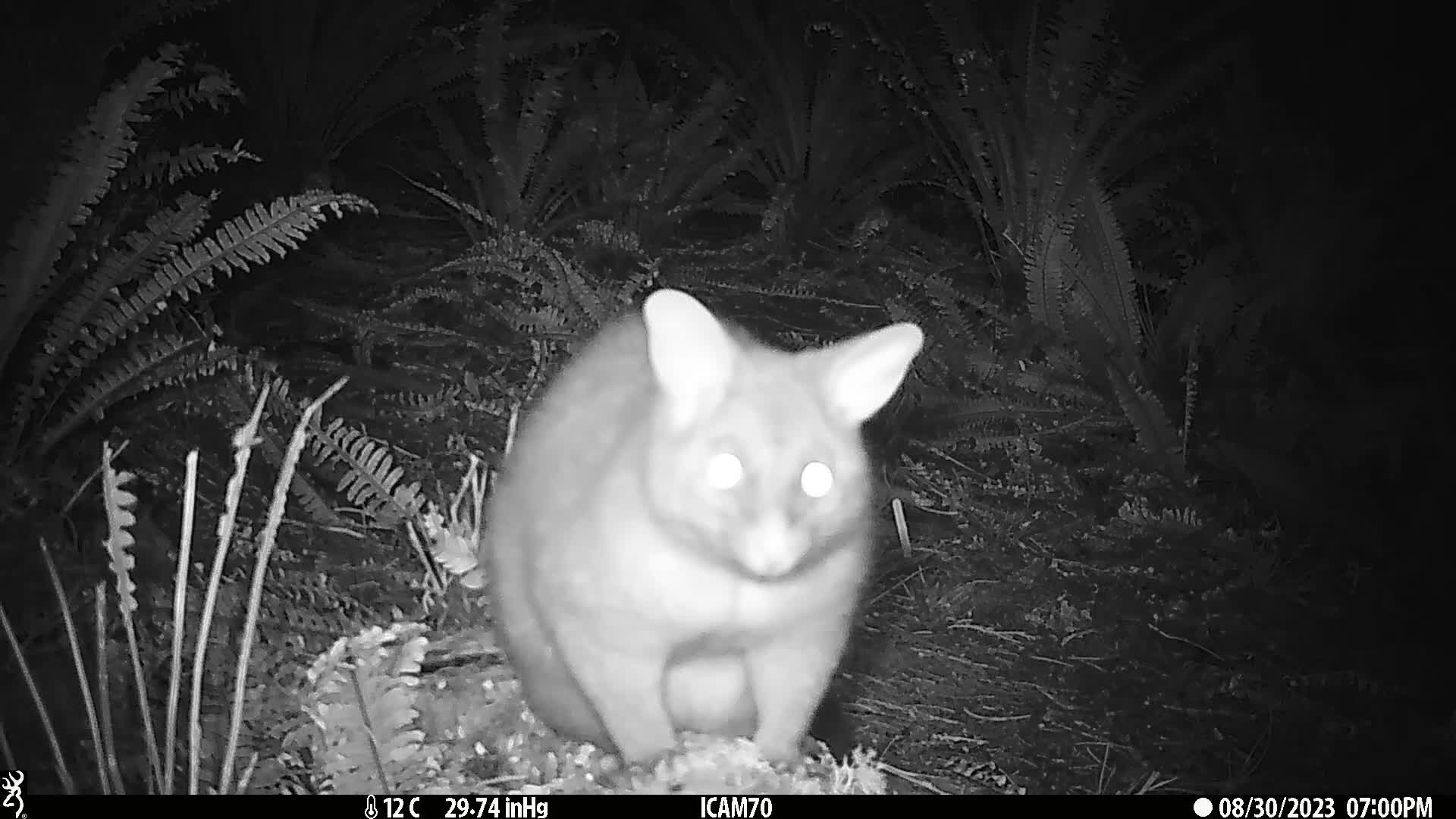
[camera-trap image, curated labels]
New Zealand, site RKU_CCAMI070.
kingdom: Animalia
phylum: Chordata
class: Mammalia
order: Diprotodontia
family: Phalangeridae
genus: Trichosurus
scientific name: Trichosurus vulpecula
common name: common brushtail possum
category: possum